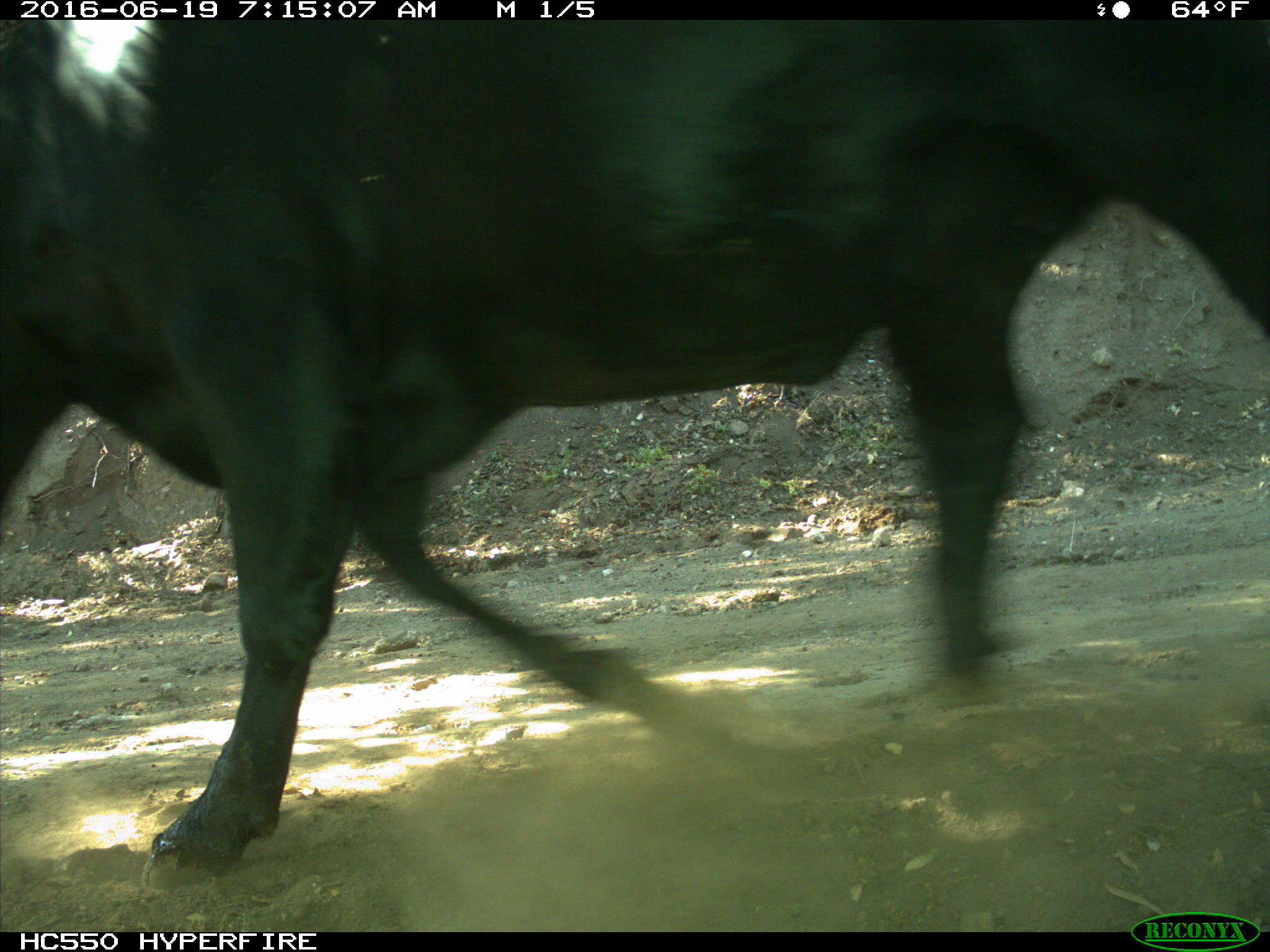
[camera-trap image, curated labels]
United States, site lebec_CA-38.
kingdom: Animalia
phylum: Chordata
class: Mammalia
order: Artiodactyla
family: Bovidae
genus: Bos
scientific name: Bos taurus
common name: domestic cow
Bos taurus (domestic cow).